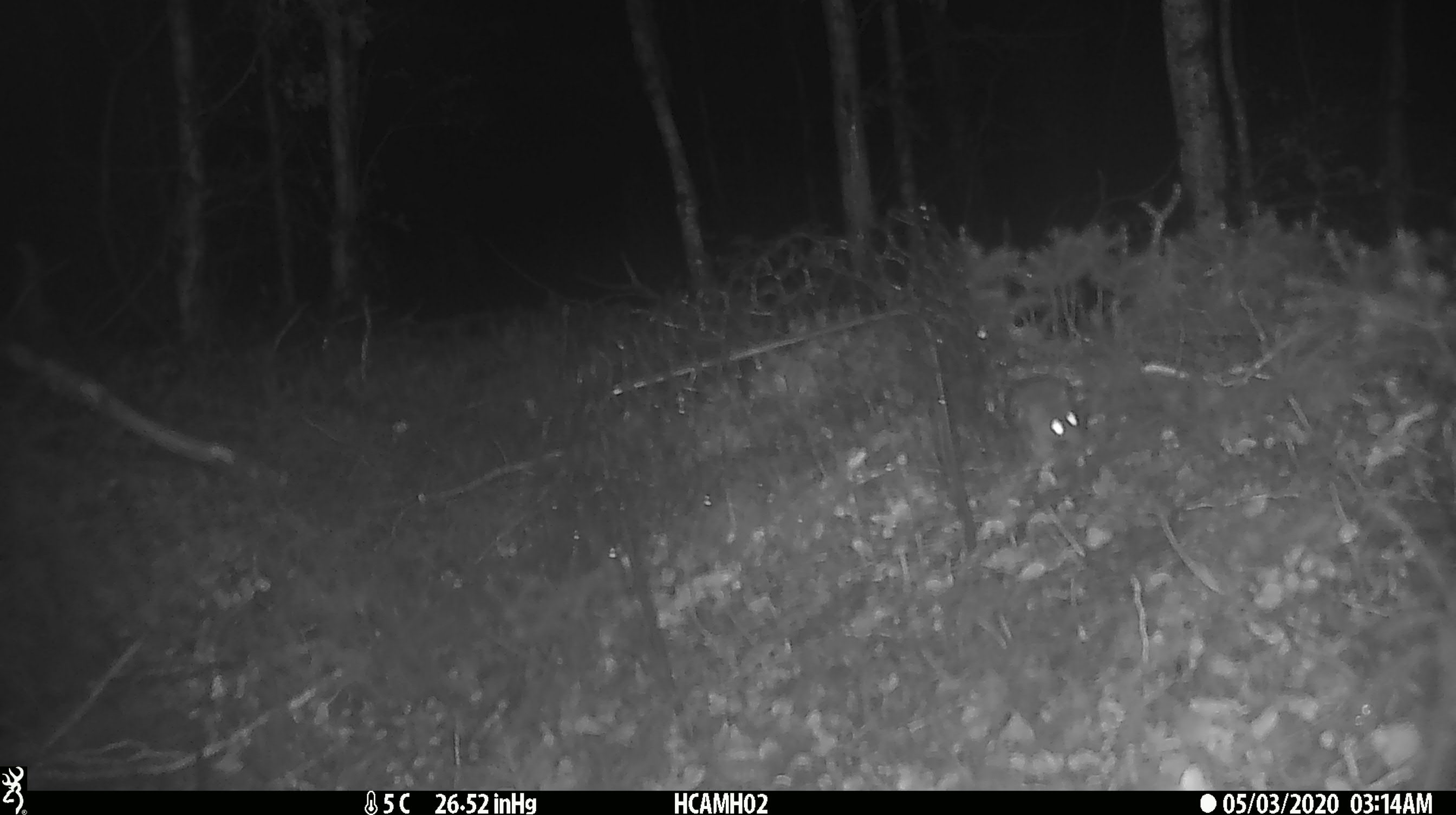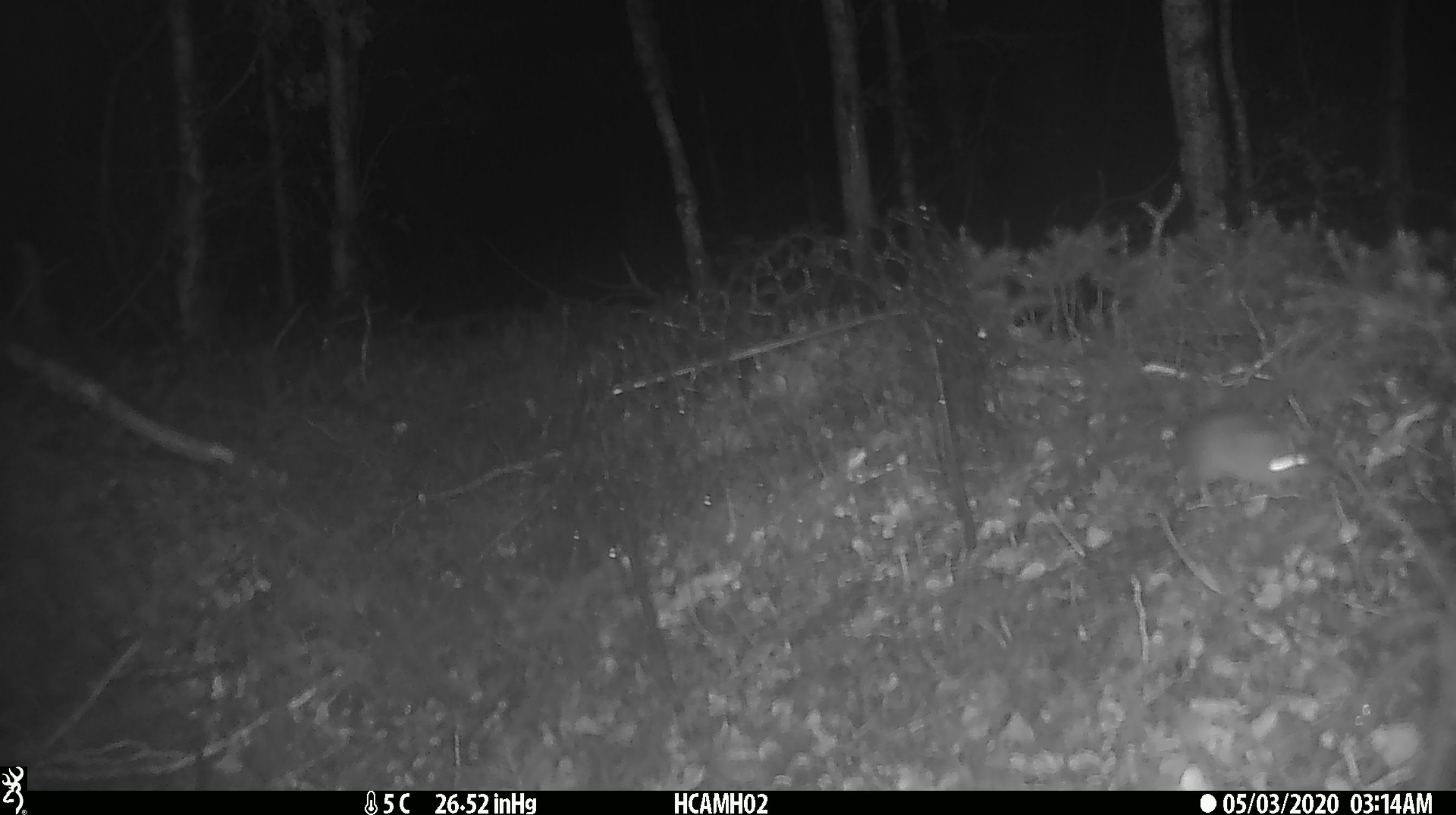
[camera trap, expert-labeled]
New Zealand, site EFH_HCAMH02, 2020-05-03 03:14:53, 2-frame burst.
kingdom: Animalia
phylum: Chordata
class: Mammalia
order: Rodentia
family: Muridae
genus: Mus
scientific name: Mus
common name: mouse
Mouse (Mus).